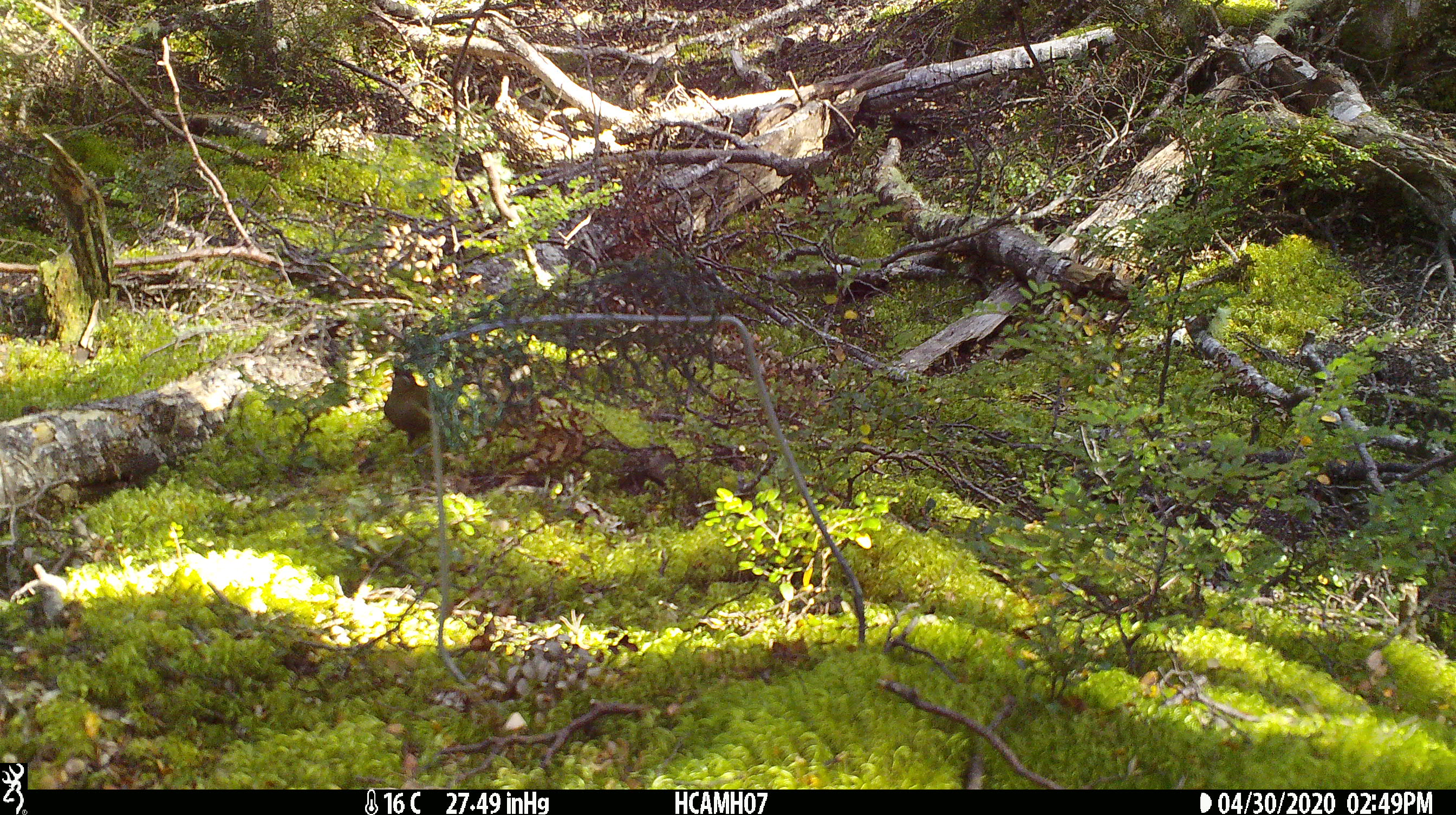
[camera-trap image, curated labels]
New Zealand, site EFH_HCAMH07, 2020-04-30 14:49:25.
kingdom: Animalia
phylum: Chordata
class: Aves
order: Passeriformes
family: Meliphagidae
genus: Anthornis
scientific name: Anthornis melanura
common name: new zealand bellbird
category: bellbird